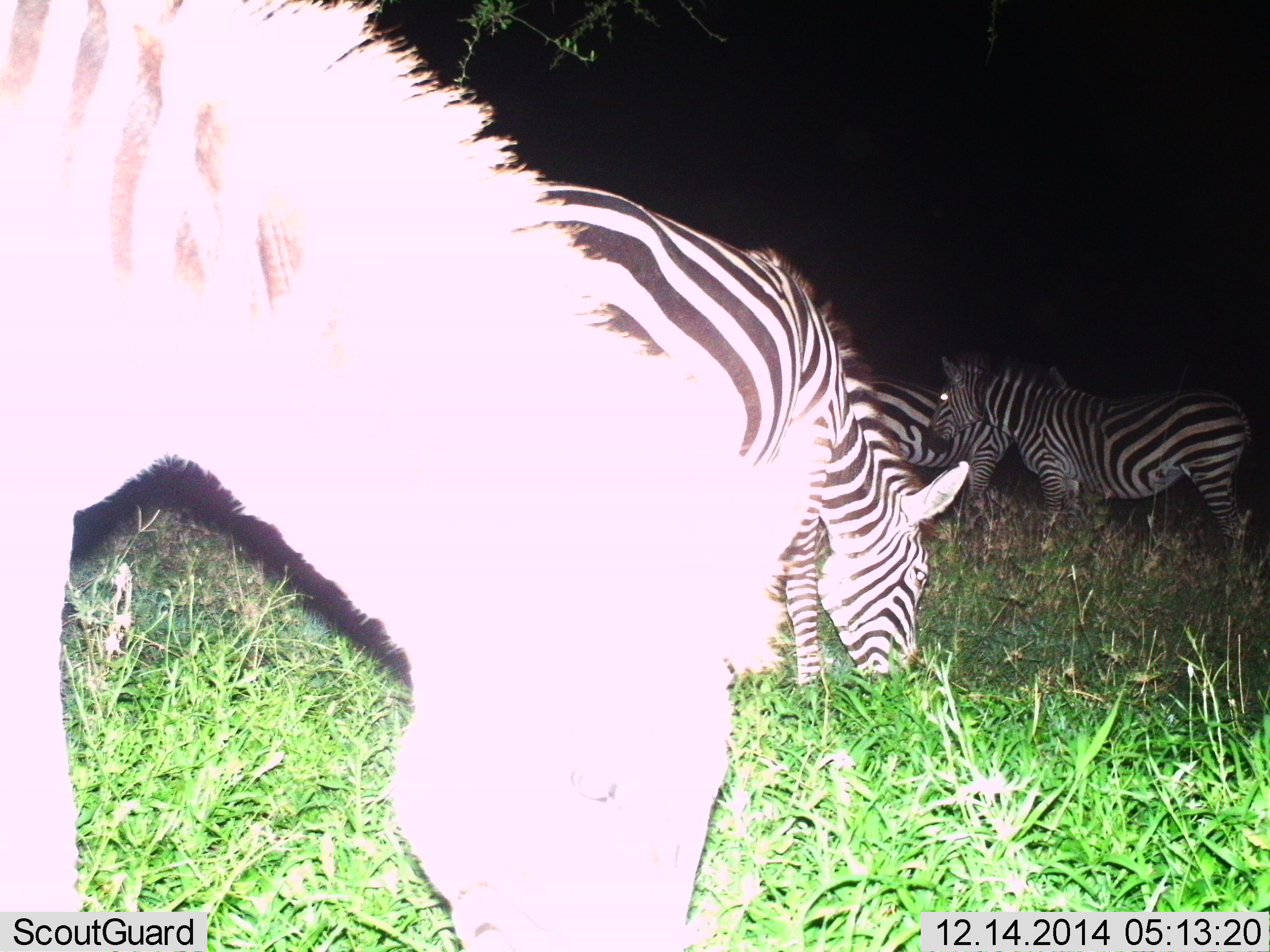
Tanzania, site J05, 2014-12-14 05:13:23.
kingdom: Animalia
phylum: Chordata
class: Mammalia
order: Perissodactyla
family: Equidae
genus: Equus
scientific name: Equus quagga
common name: plains zebra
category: zebra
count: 4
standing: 70%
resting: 0%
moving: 10%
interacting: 10%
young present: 0%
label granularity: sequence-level